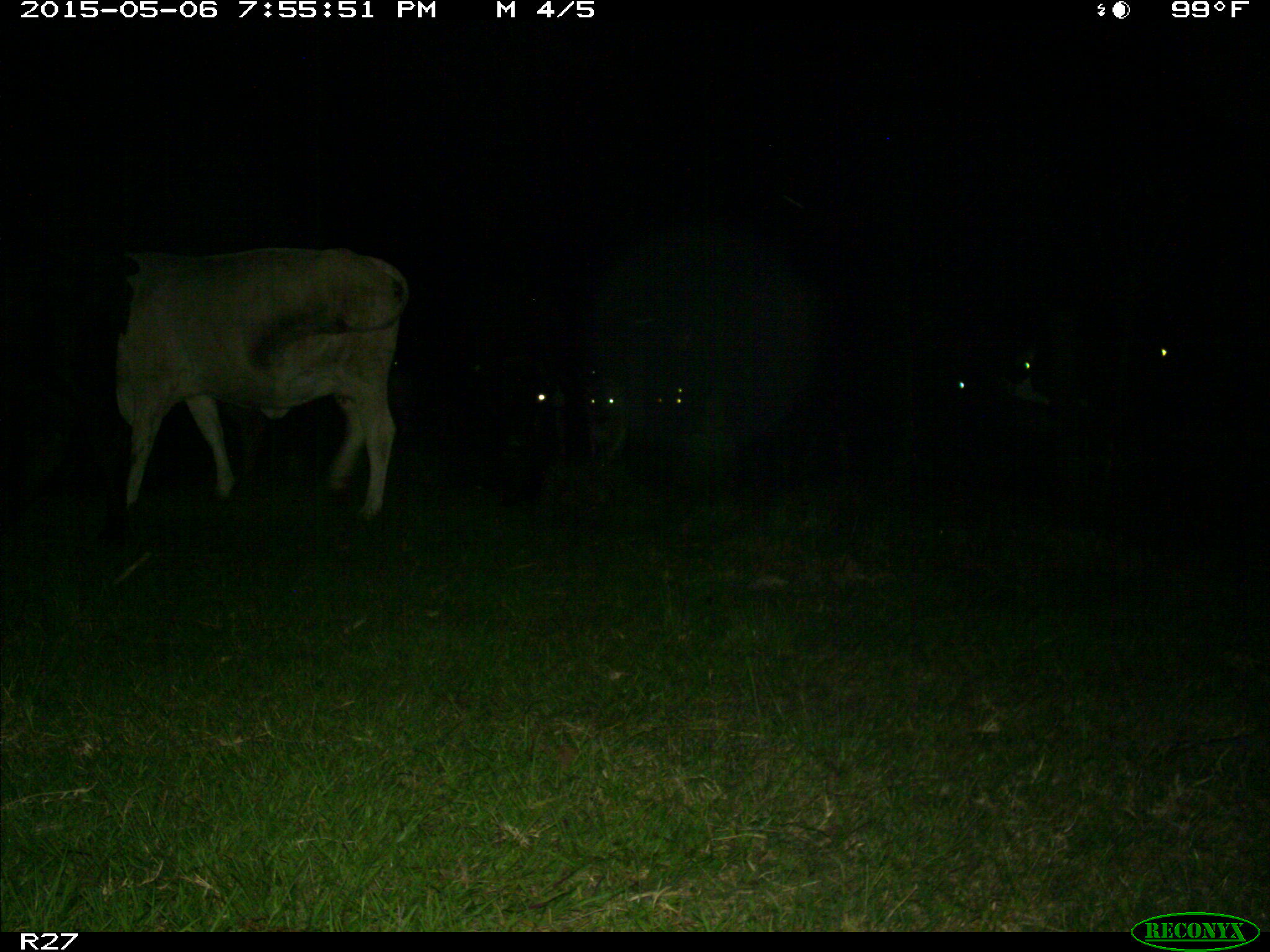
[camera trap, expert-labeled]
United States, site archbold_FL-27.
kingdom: Animalia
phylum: Chordata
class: Mammalia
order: Artiodactyla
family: Bovidae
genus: Bos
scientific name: Bos taurus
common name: domestic cow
Bos taurus (domestic cow).